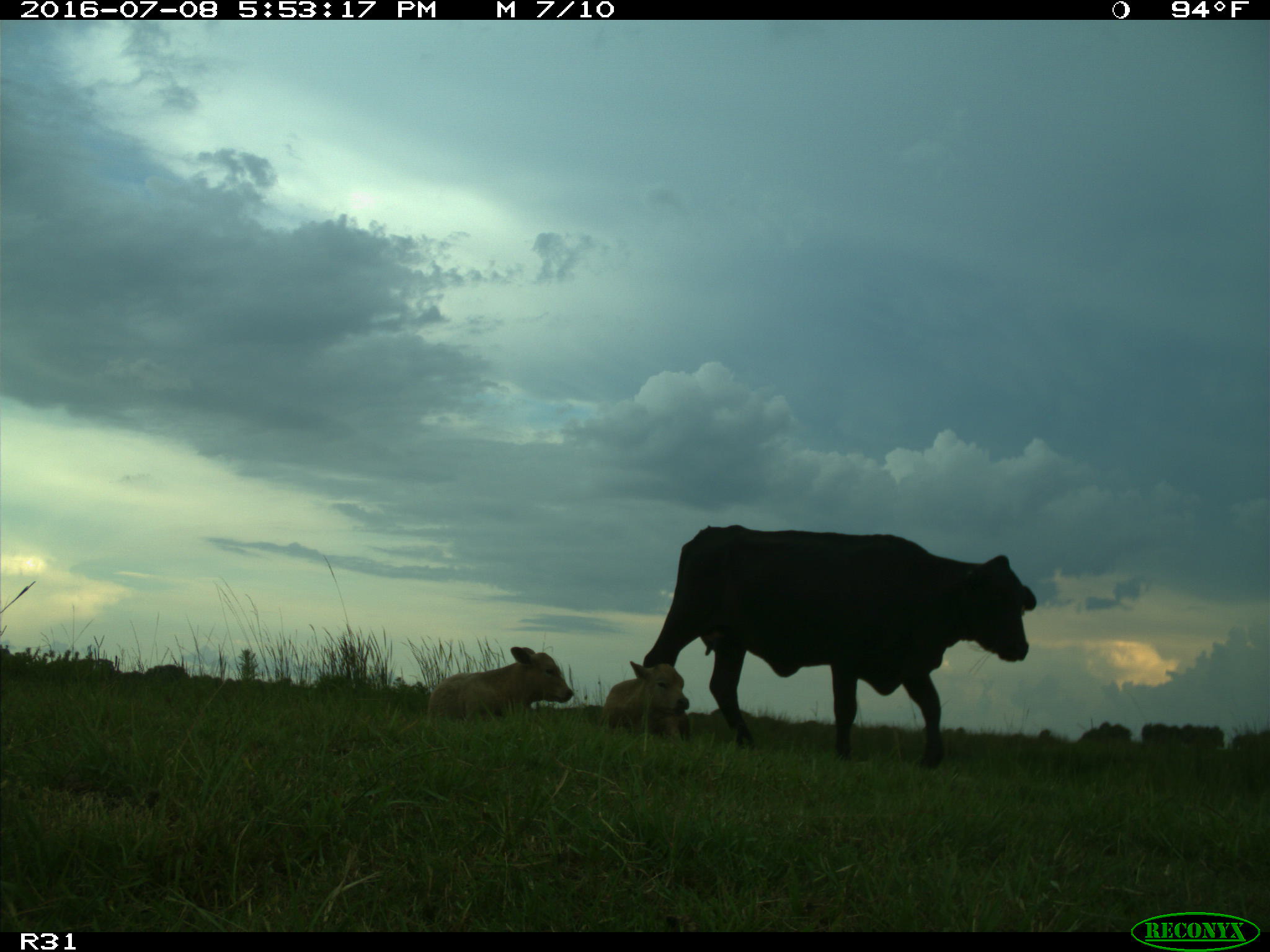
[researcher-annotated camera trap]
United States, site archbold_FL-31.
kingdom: Animalia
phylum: Chordata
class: Mammalia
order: Artiodactyla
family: Bovidae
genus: Bos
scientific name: Bos taurus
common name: domestic cow